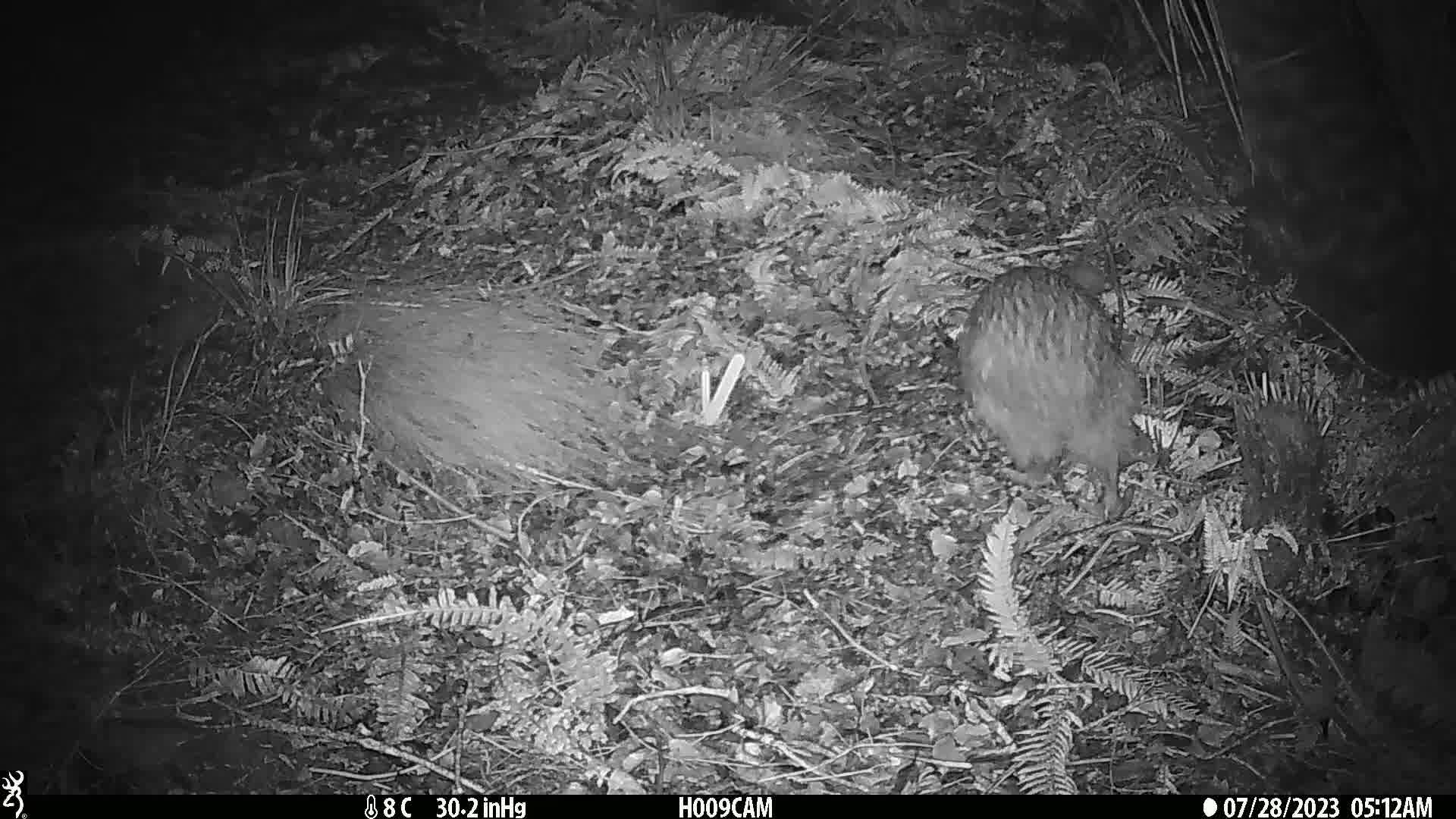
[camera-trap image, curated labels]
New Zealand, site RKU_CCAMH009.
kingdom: Animalia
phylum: Chordata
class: Aves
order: Apterygiformes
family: Apterygidae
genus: Apteryx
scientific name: Apteryx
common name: kiwi